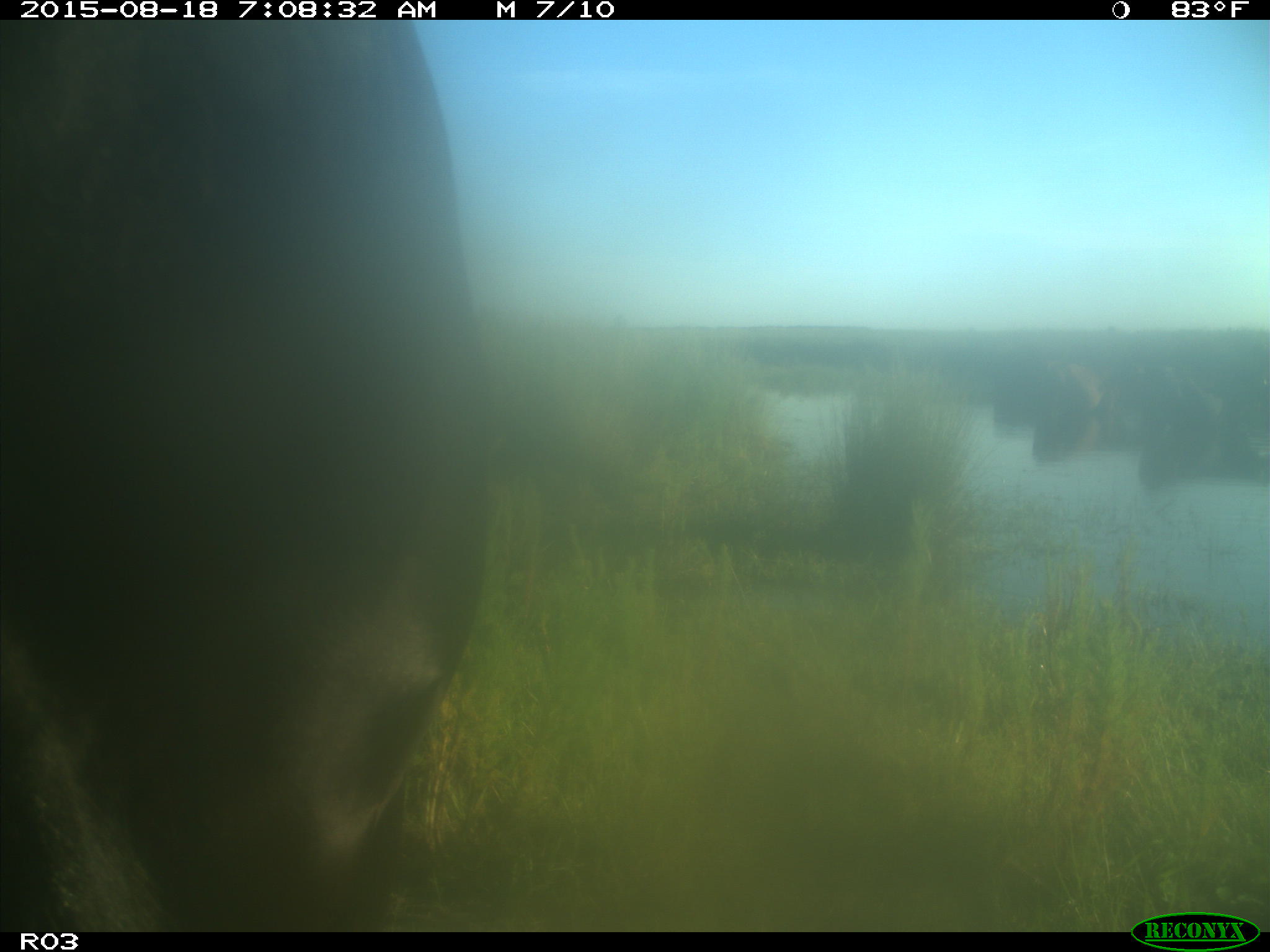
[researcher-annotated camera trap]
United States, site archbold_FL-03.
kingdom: Animalia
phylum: Chordata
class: Mammalia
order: Artiodactyla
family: Bovidae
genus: Bos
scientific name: Bos taurus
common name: domestic cow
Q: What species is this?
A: Bos taurus (domestic cow).